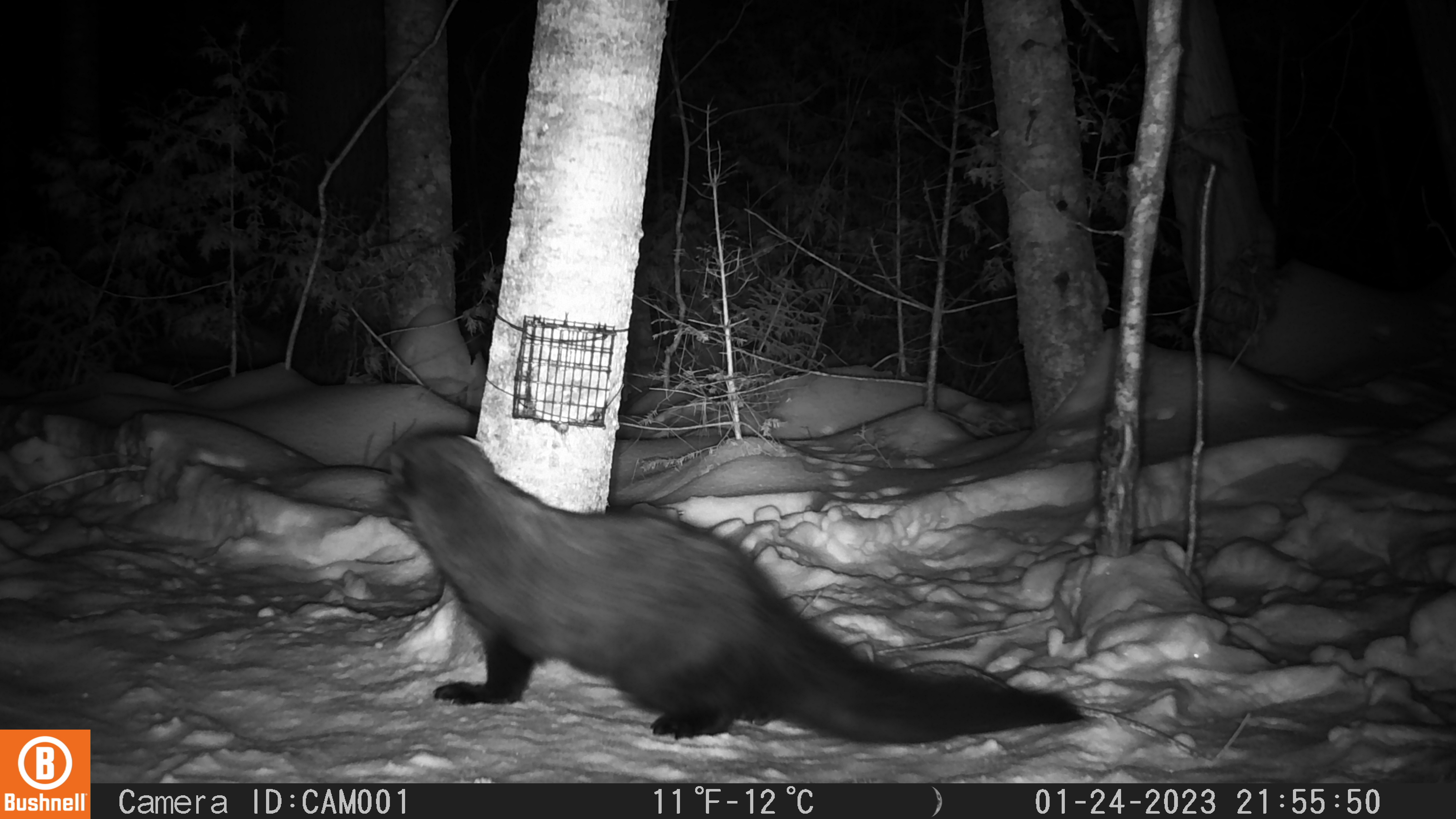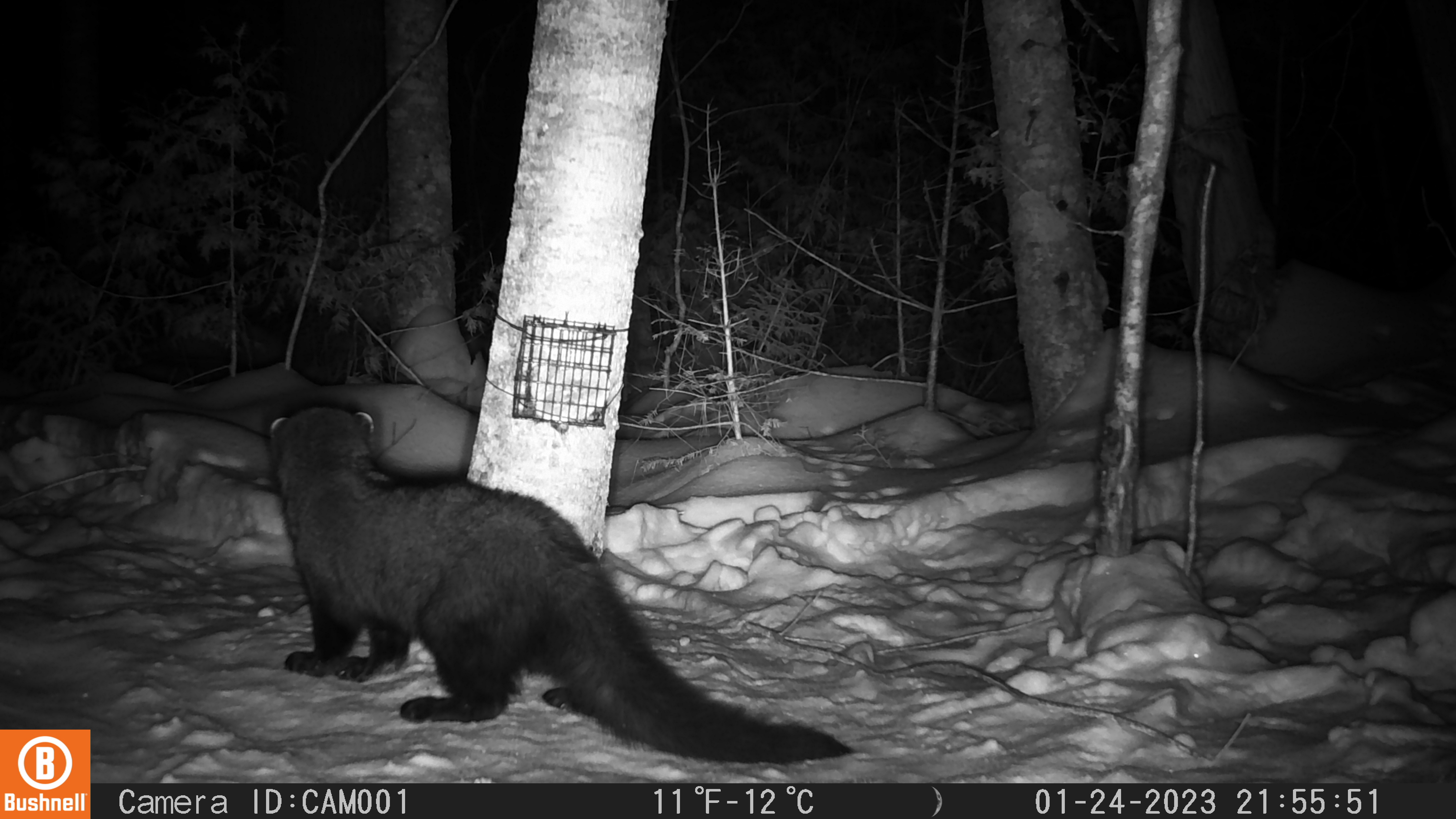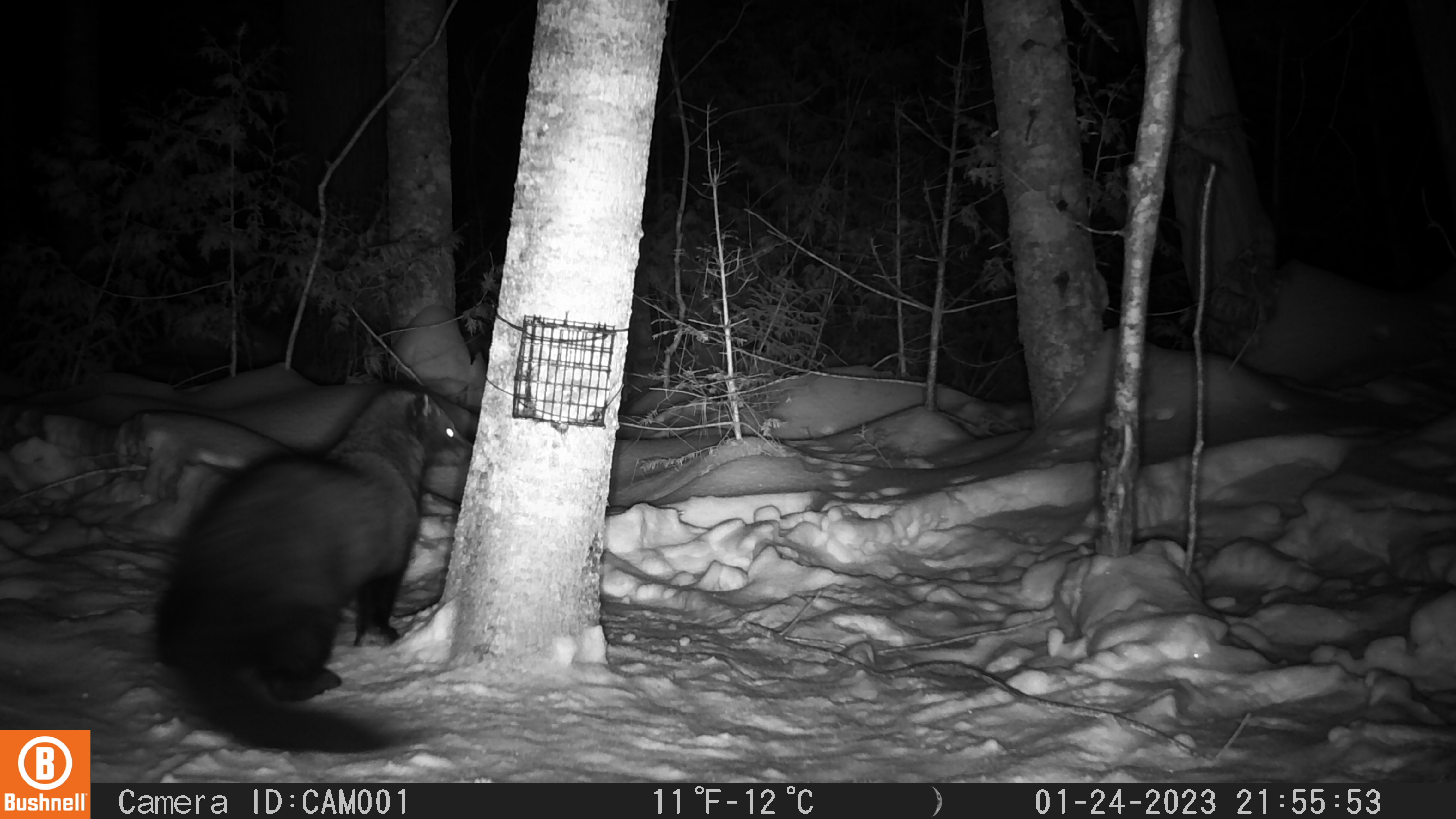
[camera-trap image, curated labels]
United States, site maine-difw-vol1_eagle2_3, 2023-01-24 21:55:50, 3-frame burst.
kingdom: Animalia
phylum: Chordata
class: Mammalia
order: Carnivora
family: Mustelidae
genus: Pekania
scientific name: Pekania pennanti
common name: fisher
Fisher (Pekania pennanti).